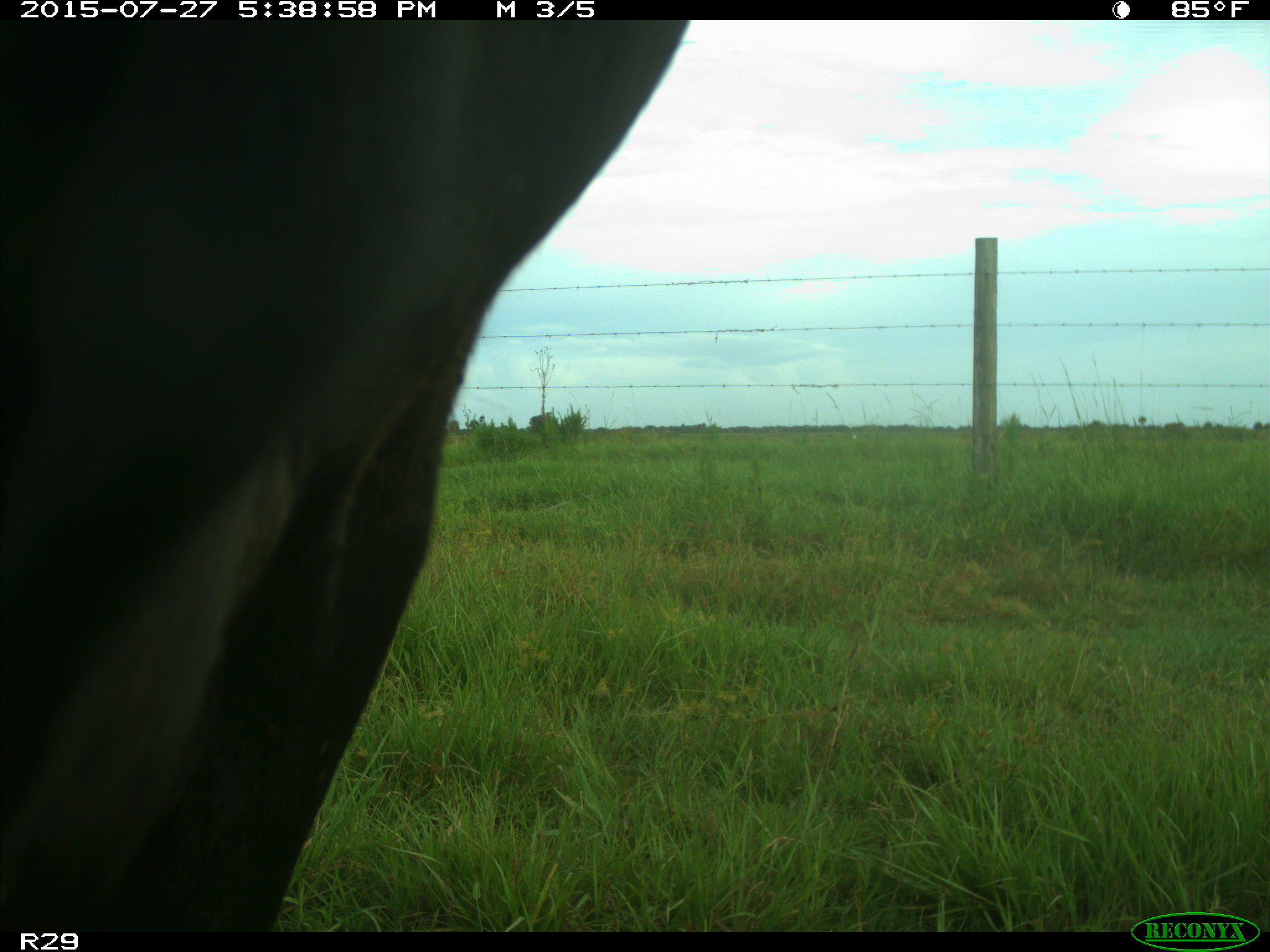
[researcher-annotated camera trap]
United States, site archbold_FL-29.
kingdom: Animalia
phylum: Chordata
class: Mammalia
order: Artiodactyla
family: Bovidae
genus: Bos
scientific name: Bos taurus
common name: domestic cow